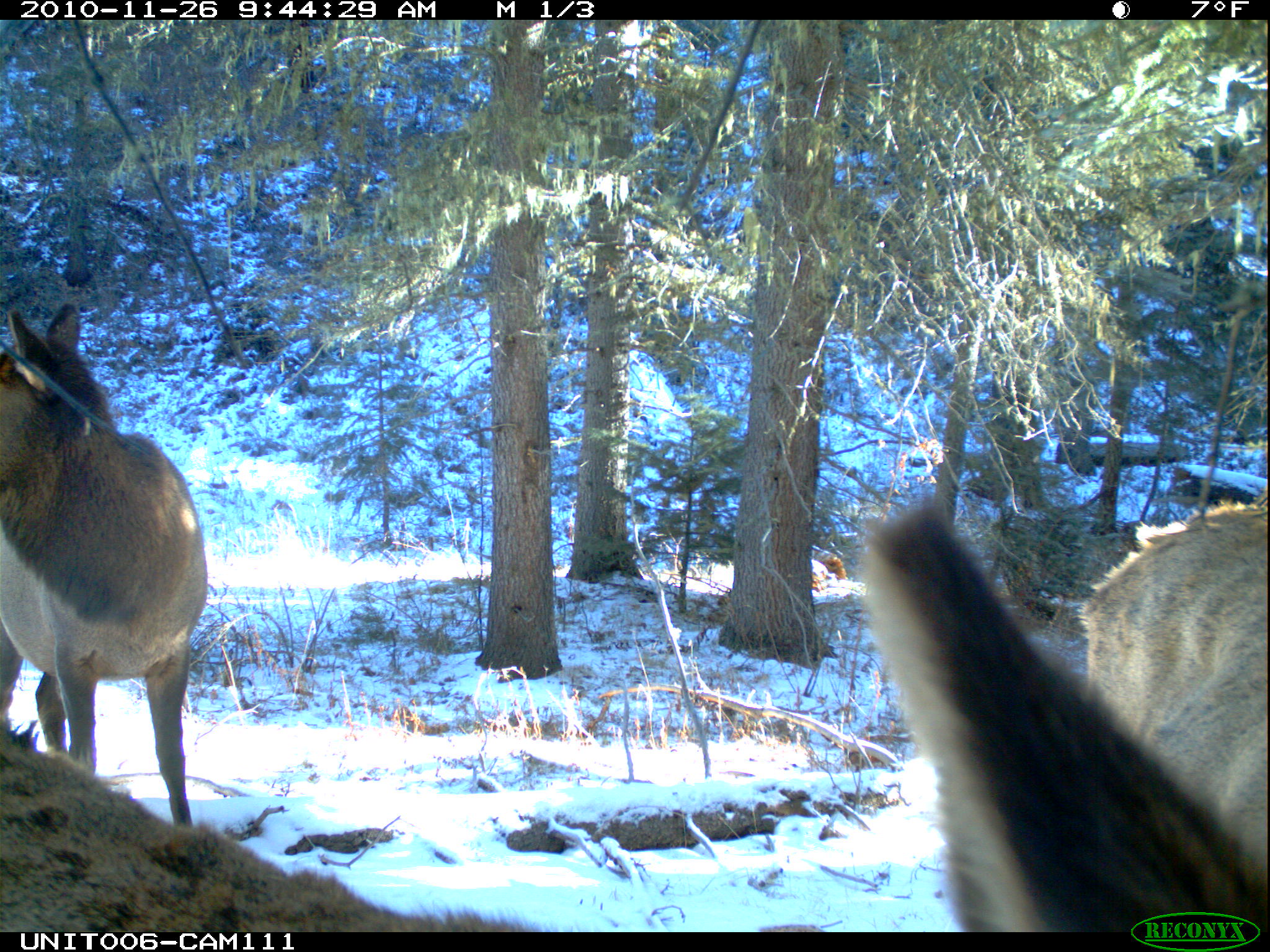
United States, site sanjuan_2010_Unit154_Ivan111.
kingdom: Animalia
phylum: Chordata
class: Mammalia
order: Artiodactyla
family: Cervidae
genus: Cervus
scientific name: Cervus elaphus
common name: red deer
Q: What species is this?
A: Cervus elaphus (red deer).